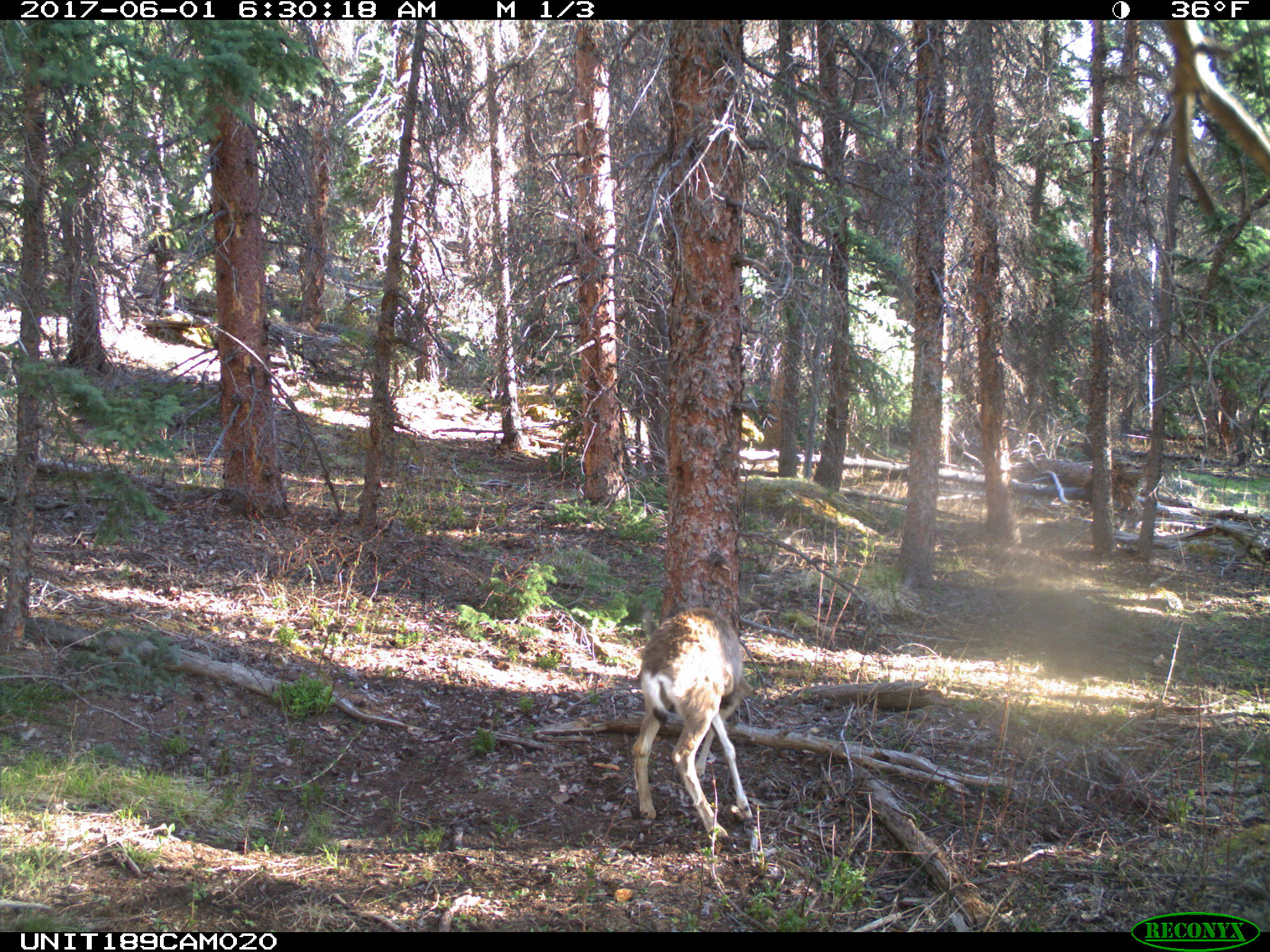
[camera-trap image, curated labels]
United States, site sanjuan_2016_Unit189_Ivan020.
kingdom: Animalia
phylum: Chordata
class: Mammalia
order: Artiodactyla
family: Cervidae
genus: Odocoileus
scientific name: Odocoileus hemionus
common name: mule deer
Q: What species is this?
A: Odocoileus hemionus (mule deer).